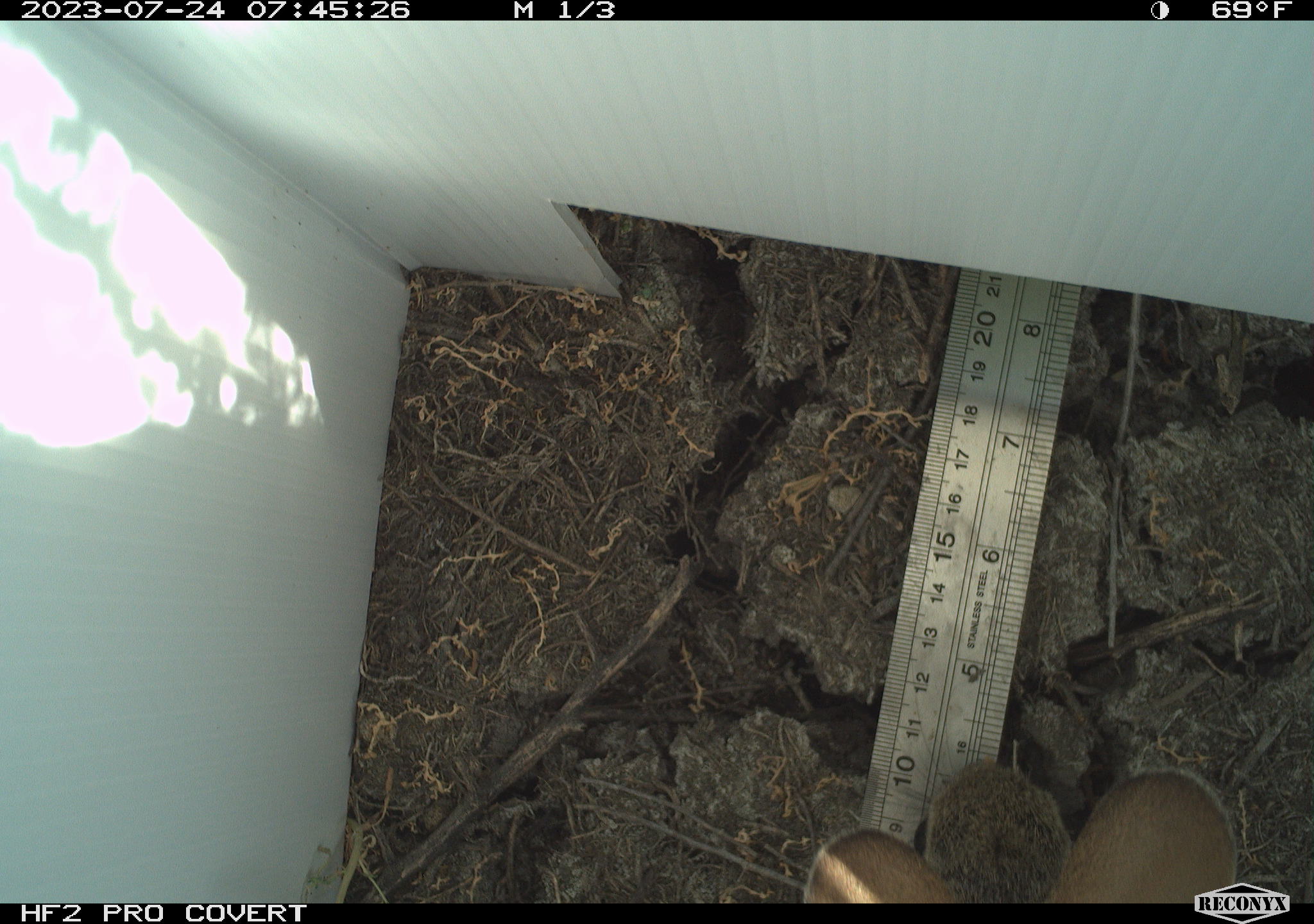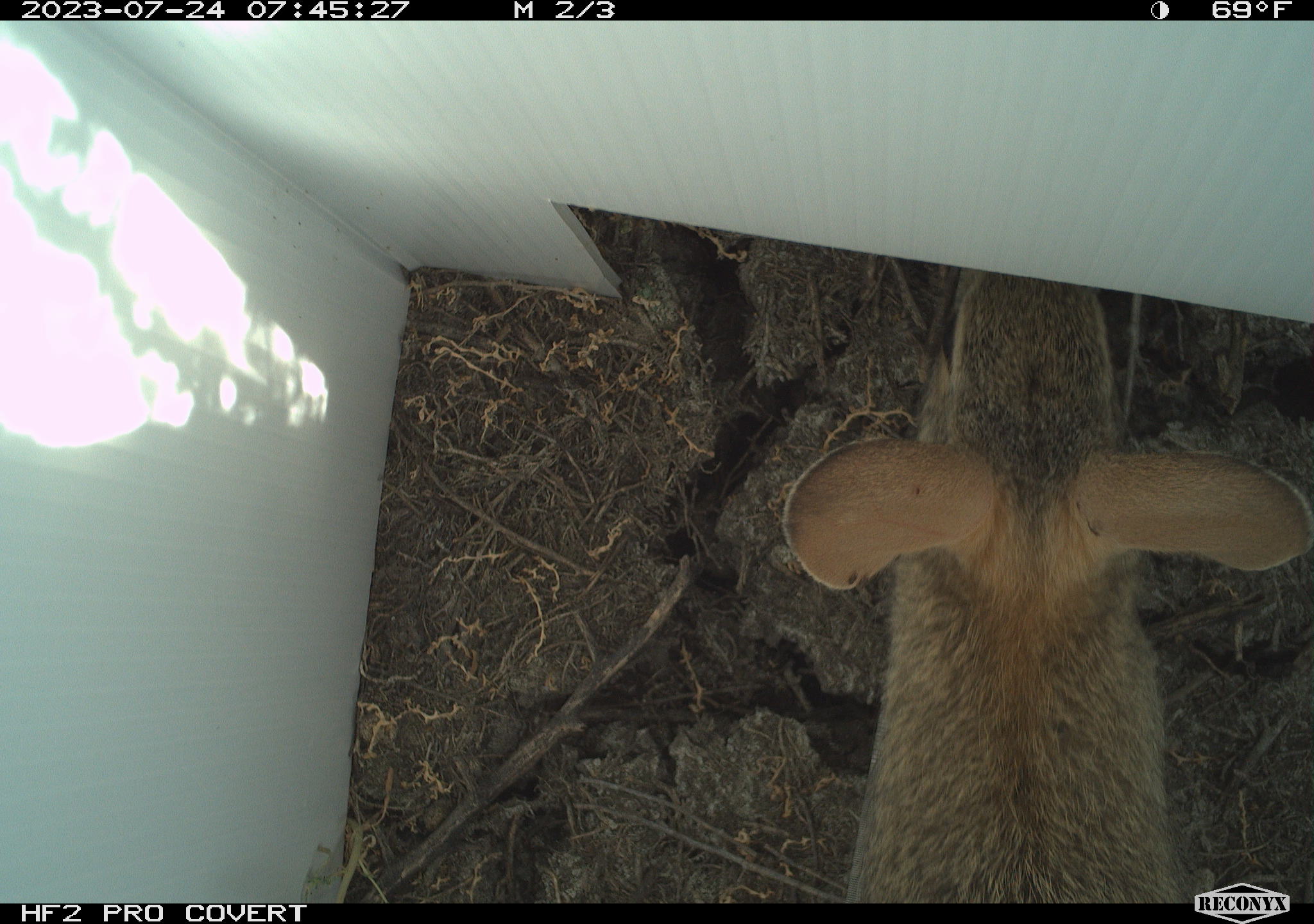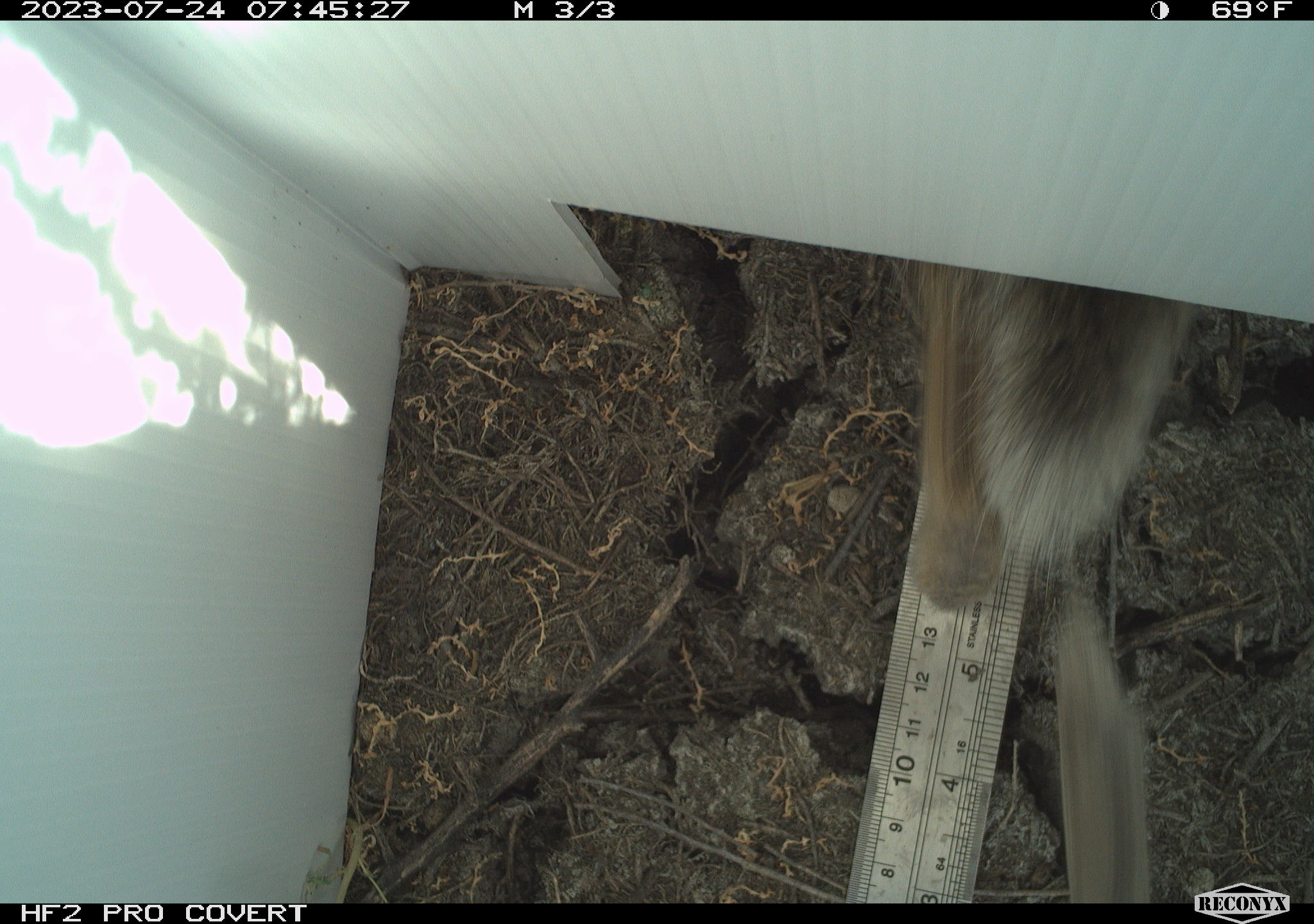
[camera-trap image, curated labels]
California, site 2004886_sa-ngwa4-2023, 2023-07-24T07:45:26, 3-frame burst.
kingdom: Animalia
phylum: Chordata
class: Mammalia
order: Lagomorpha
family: Leporidae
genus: Sylvilagus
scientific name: Sylvilagus audubonii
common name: desert cottontail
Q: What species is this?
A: Desert cottontail (Sylvilagus audubonii).